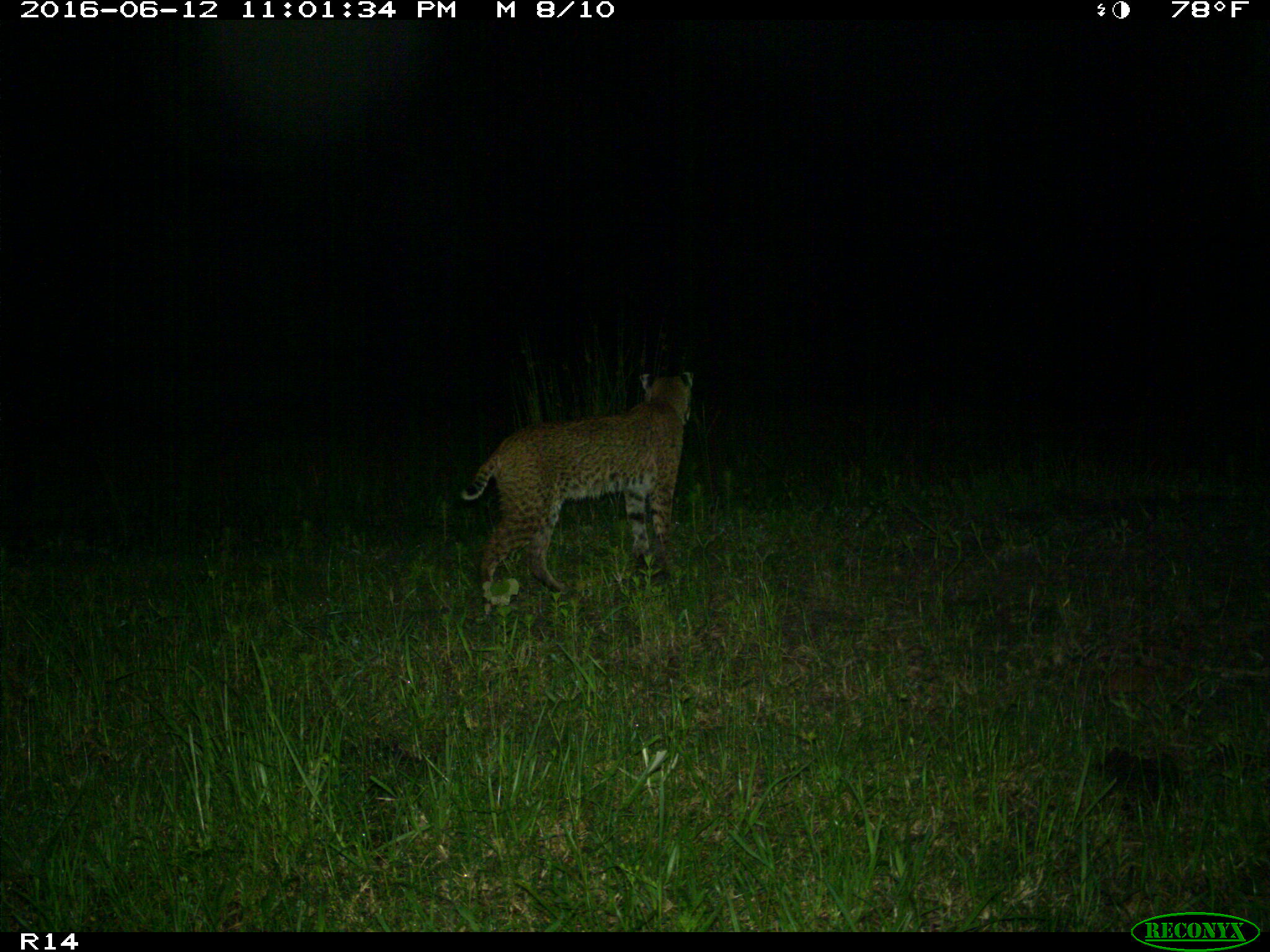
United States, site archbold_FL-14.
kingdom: Animalia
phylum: Chordata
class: Mammalia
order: Carnivora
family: Felidae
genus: Lynx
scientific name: Lynx rufus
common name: bobcat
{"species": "Lynx rufus (bobcat)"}